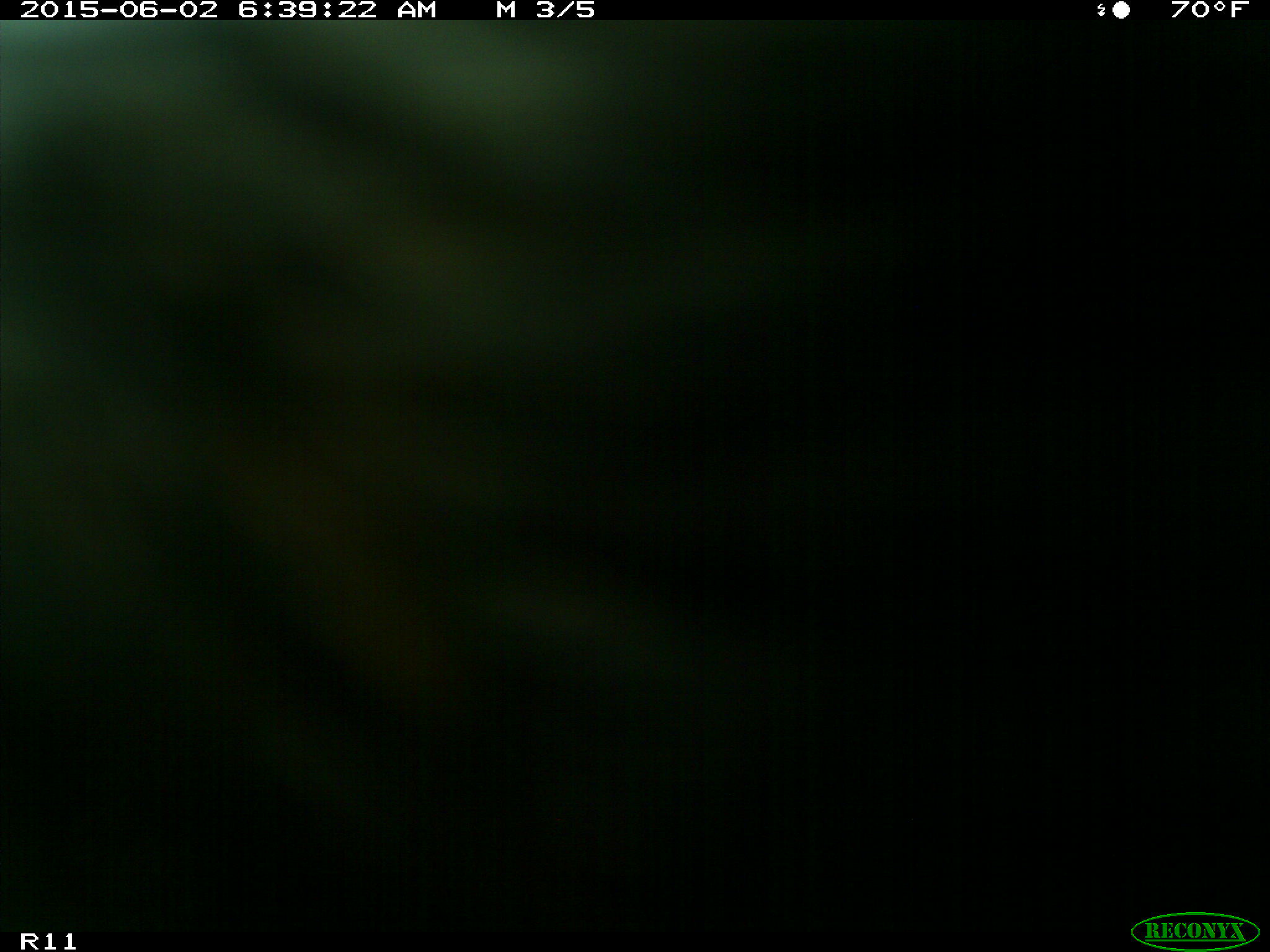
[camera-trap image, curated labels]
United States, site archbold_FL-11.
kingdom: Animalia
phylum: Chordata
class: Mammalia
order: Artiodactyla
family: Bovidae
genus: Bos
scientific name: Bos taurus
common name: domestic cow